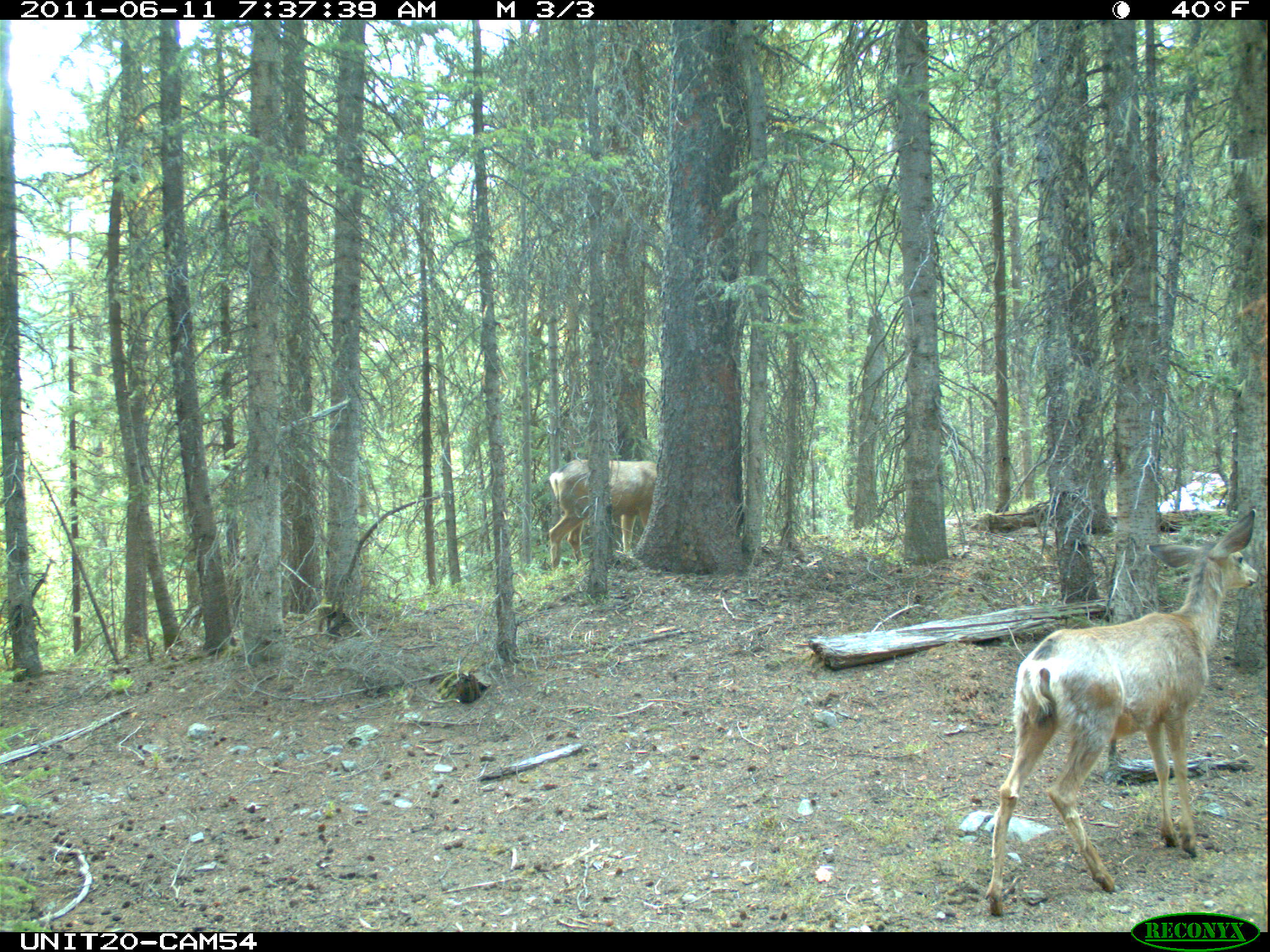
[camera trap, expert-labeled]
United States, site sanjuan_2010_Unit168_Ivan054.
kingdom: Animalia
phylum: Chordata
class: Mammalia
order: Artiodactyla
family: Cervidae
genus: Odocoileus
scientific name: Odocoileus hemionus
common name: mule deer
Odocoileus hemionus (mule deer).